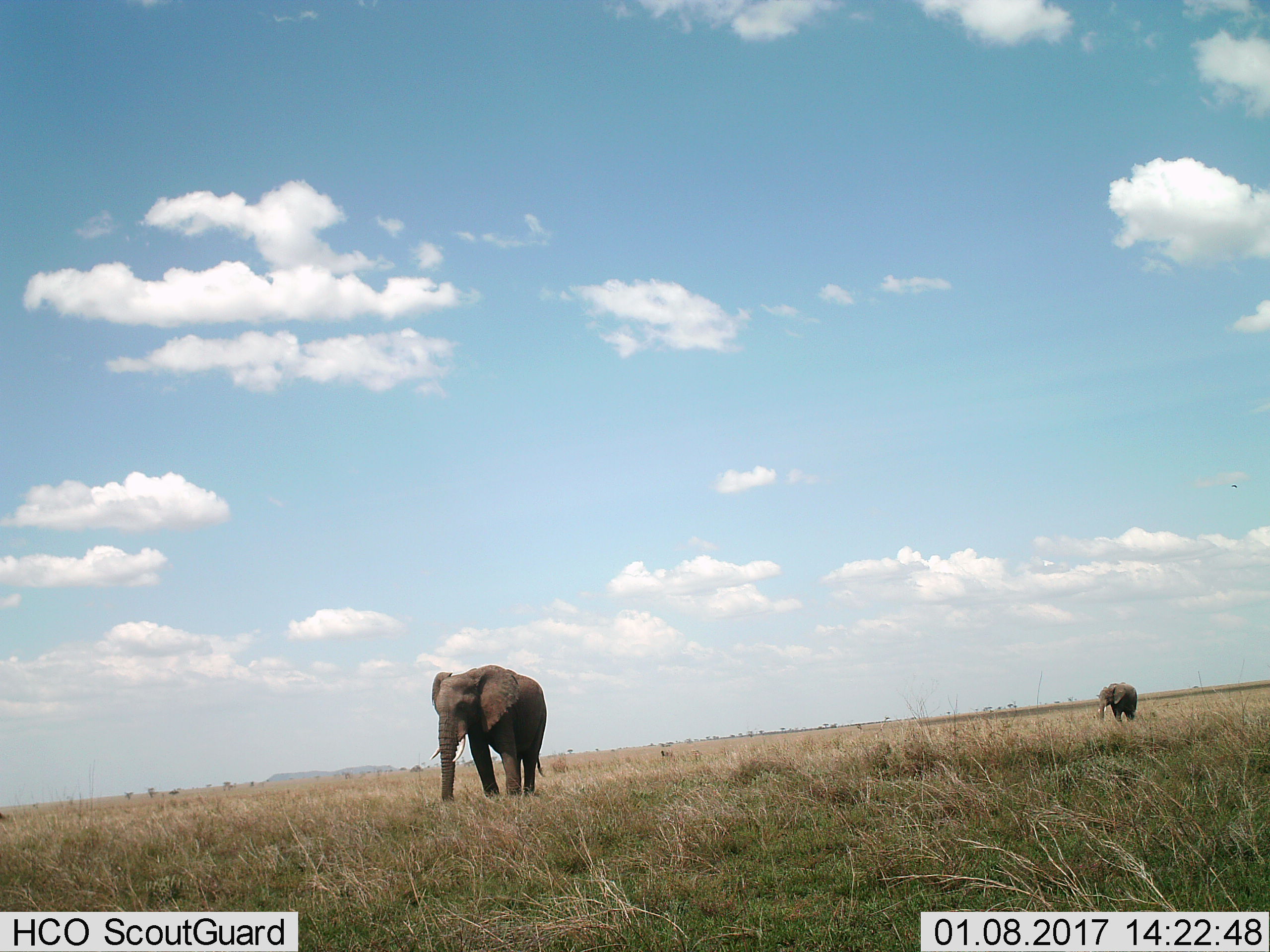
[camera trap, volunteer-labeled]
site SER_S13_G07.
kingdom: Animalia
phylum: Chordata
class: Mammalia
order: Proboscidea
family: Elephantidae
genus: Loxodonta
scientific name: Loxodonta africana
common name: african bush elephant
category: elephant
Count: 2.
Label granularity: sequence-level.